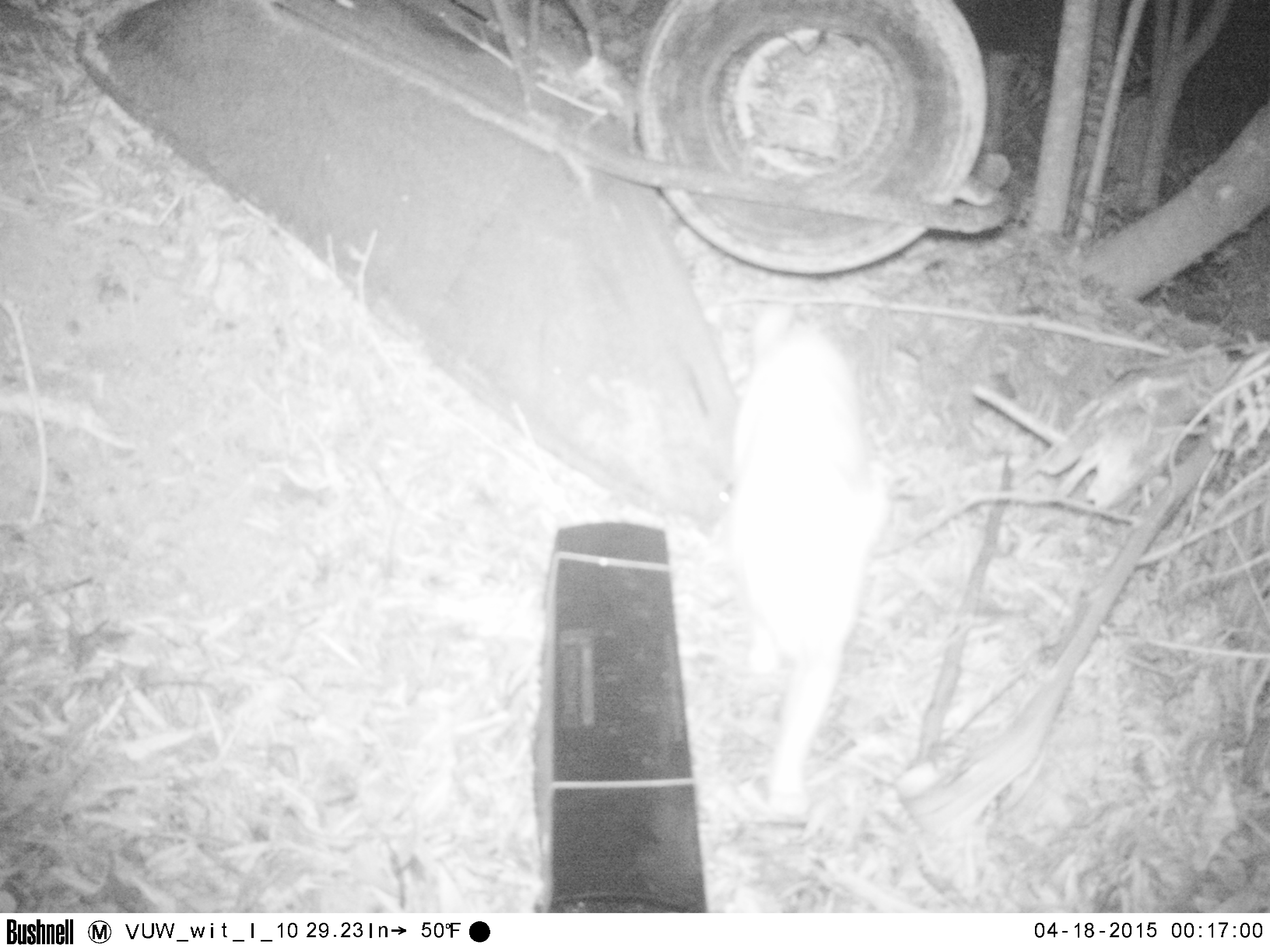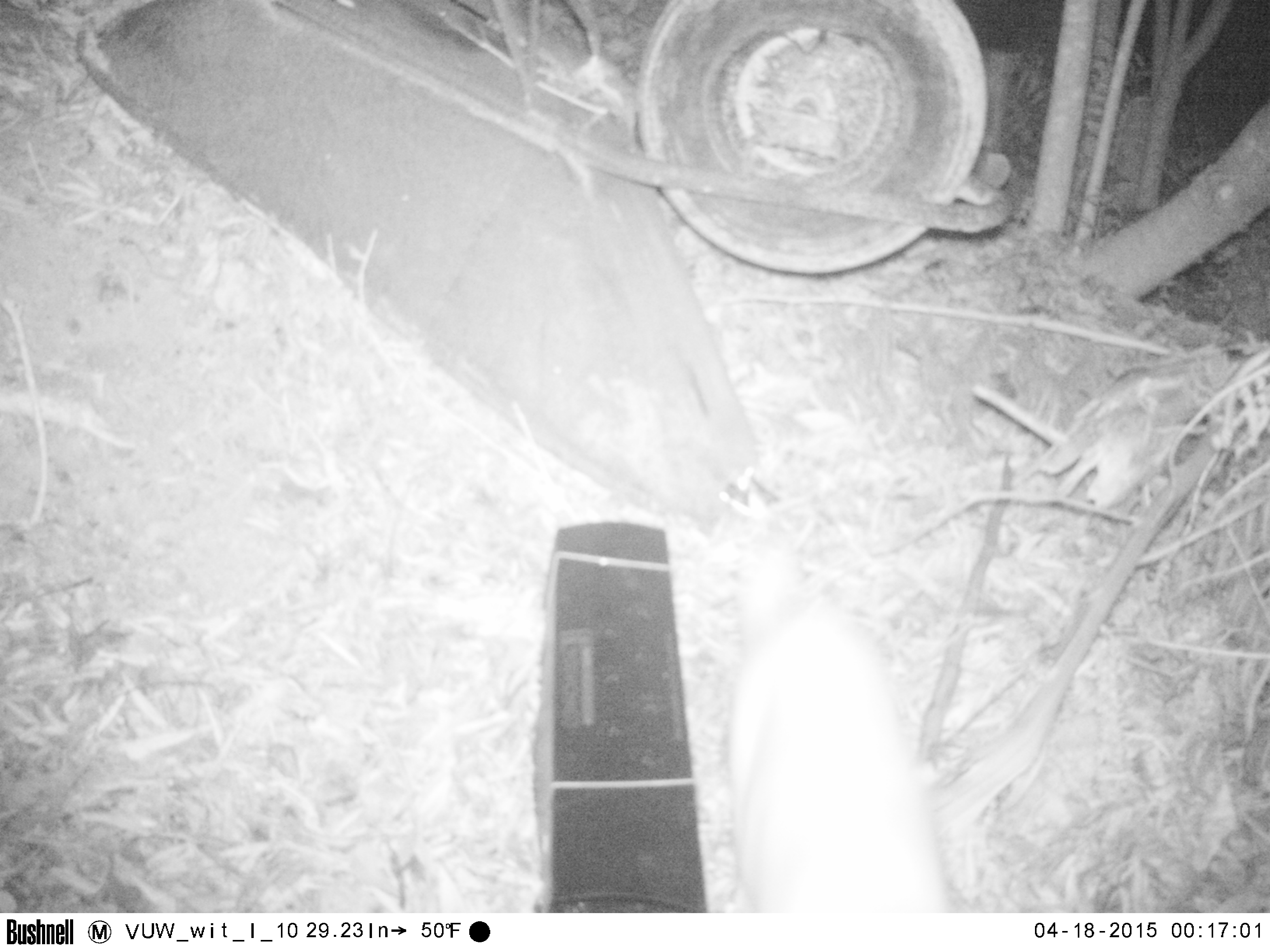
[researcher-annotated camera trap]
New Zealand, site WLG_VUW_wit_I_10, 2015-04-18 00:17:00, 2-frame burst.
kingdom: Animalia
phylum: Chordata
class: Mammalia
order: Carnivora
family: Felidae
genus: Felis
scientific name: Felis catus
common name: domestic cat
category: cat